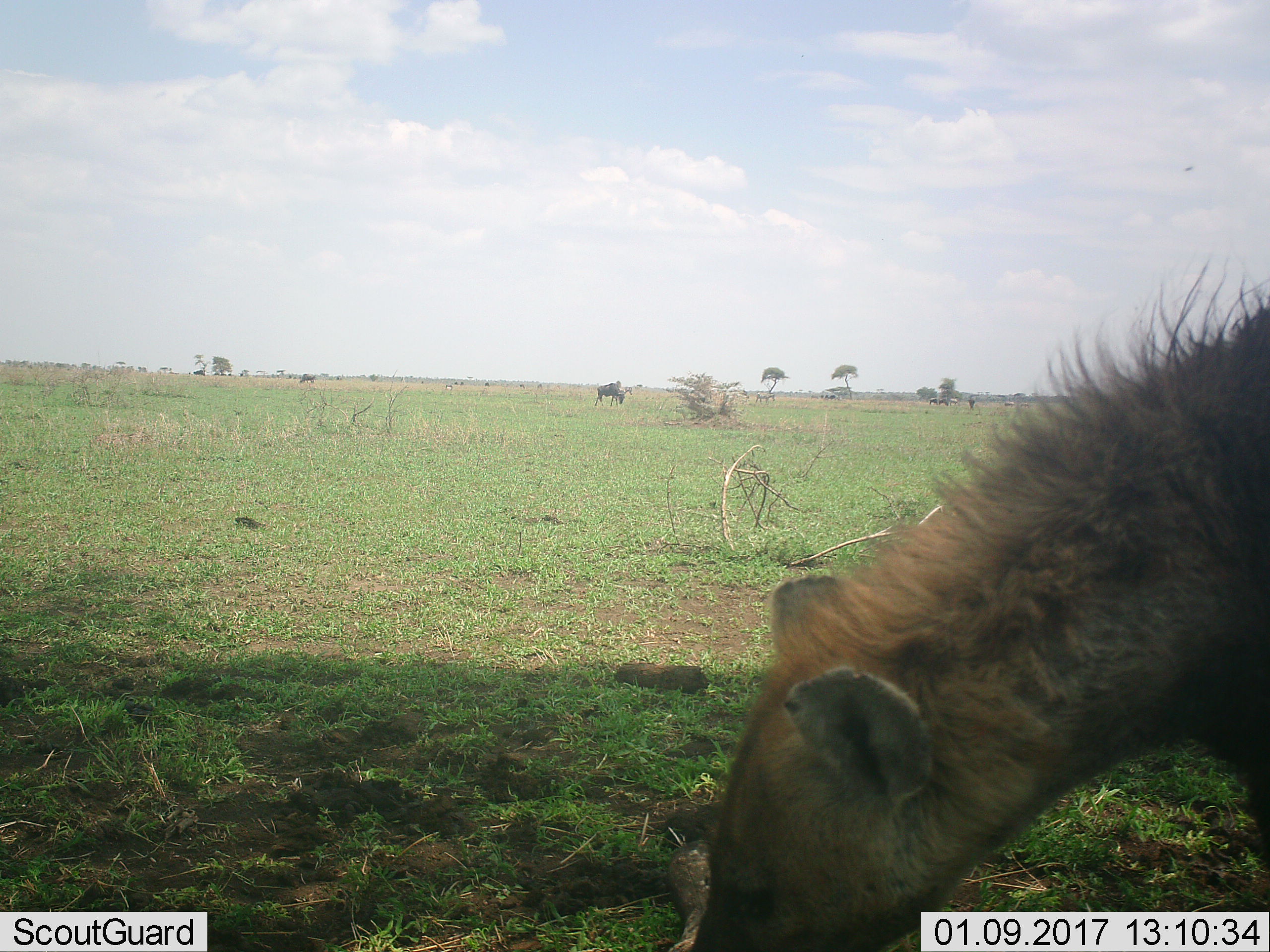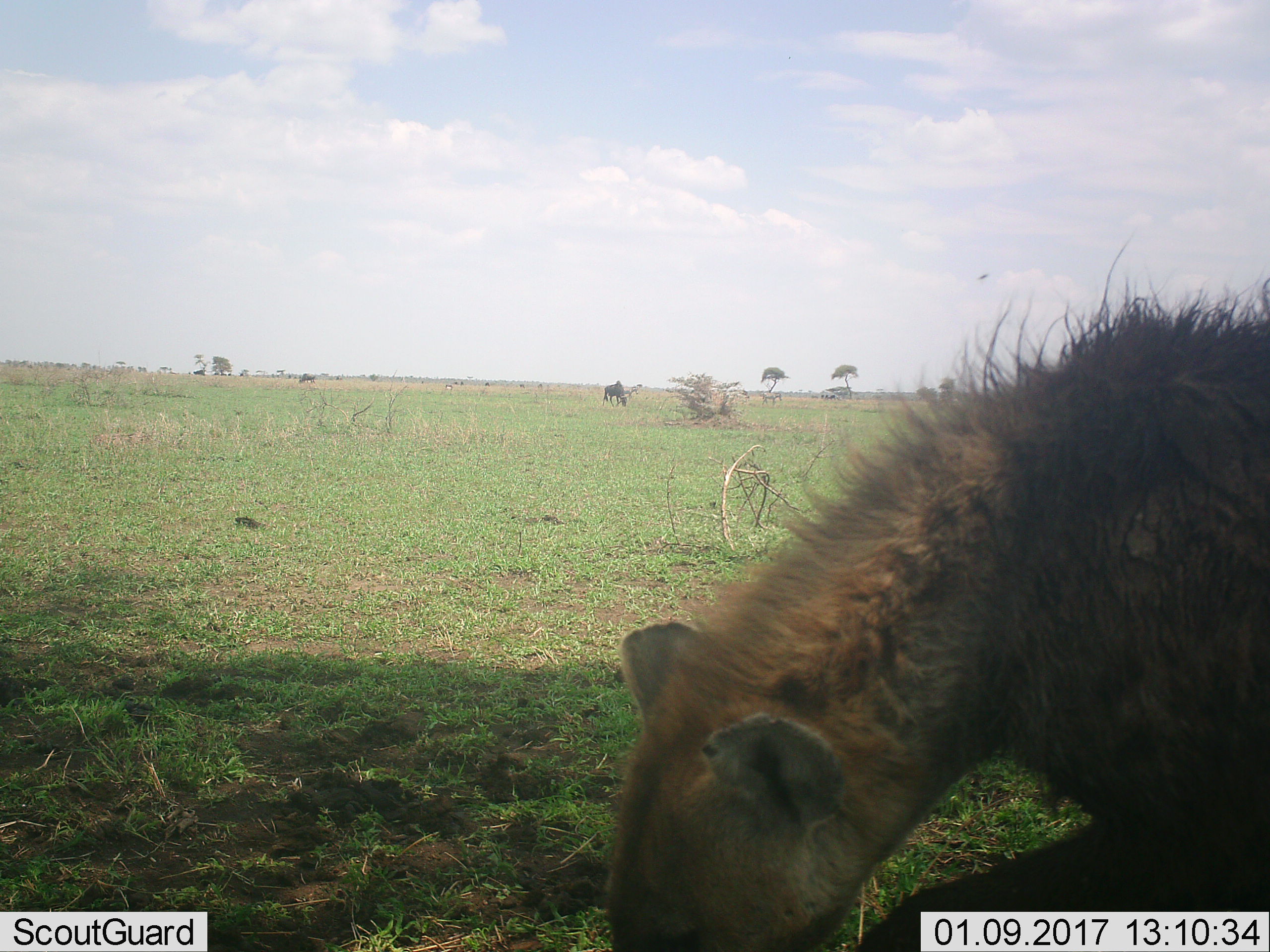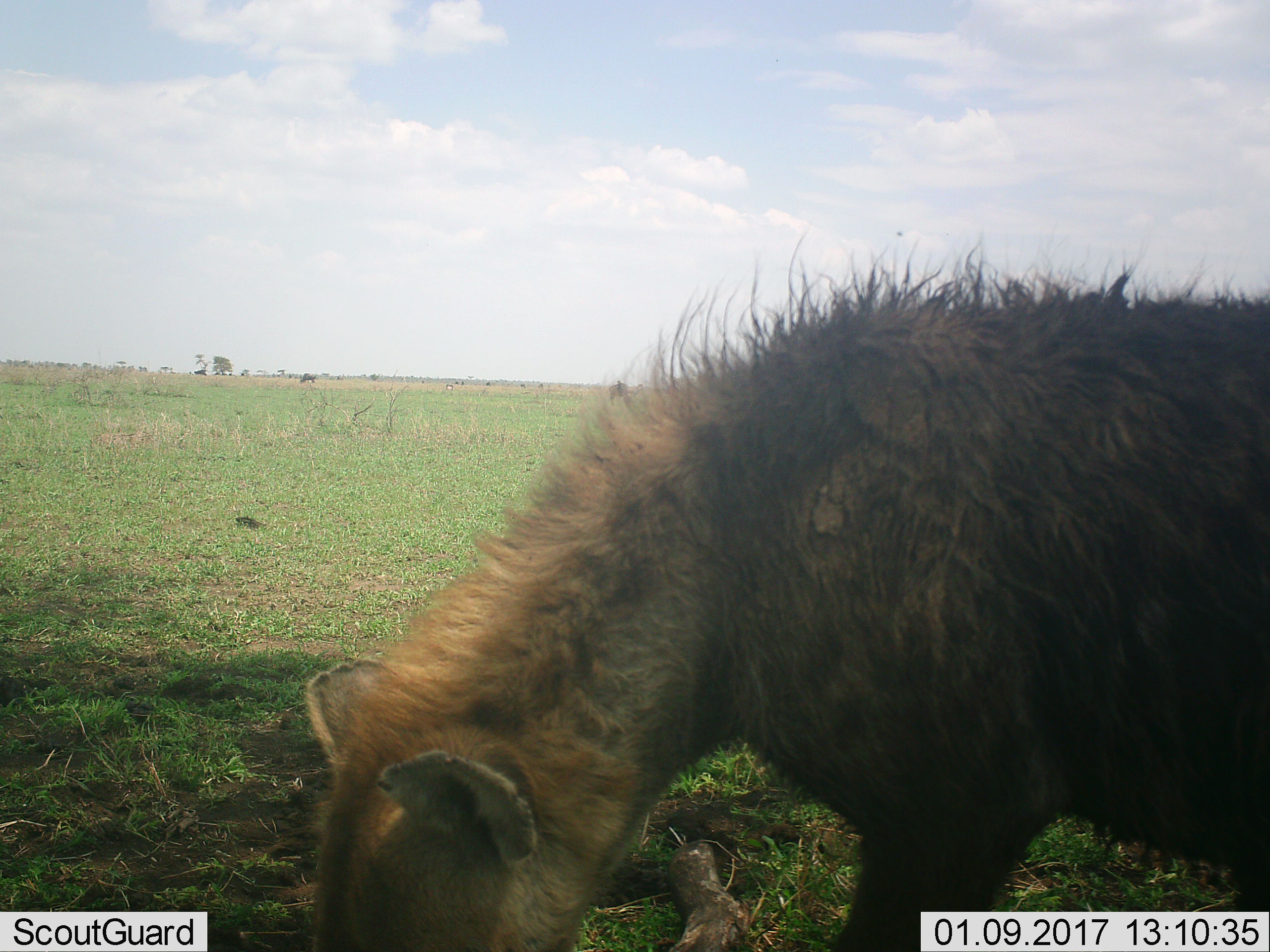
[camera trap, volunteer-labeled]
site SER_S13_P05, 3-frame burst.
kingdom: Animalia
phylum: Chordata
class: Mammalia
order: Carnivora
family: Hyaenidae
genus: Crocuta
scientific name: Crocuta crocuta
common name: spotted hyena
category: hyenaspotted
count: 1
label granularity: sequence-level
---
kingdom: Animalia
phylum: Chordata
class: Mammalia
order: Artiodactyla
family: Bovidae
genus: Connochaetes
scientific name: Connochaetes taurinus taurinus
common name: blue wildebeest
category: wildebeestblue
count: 5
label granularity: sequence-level